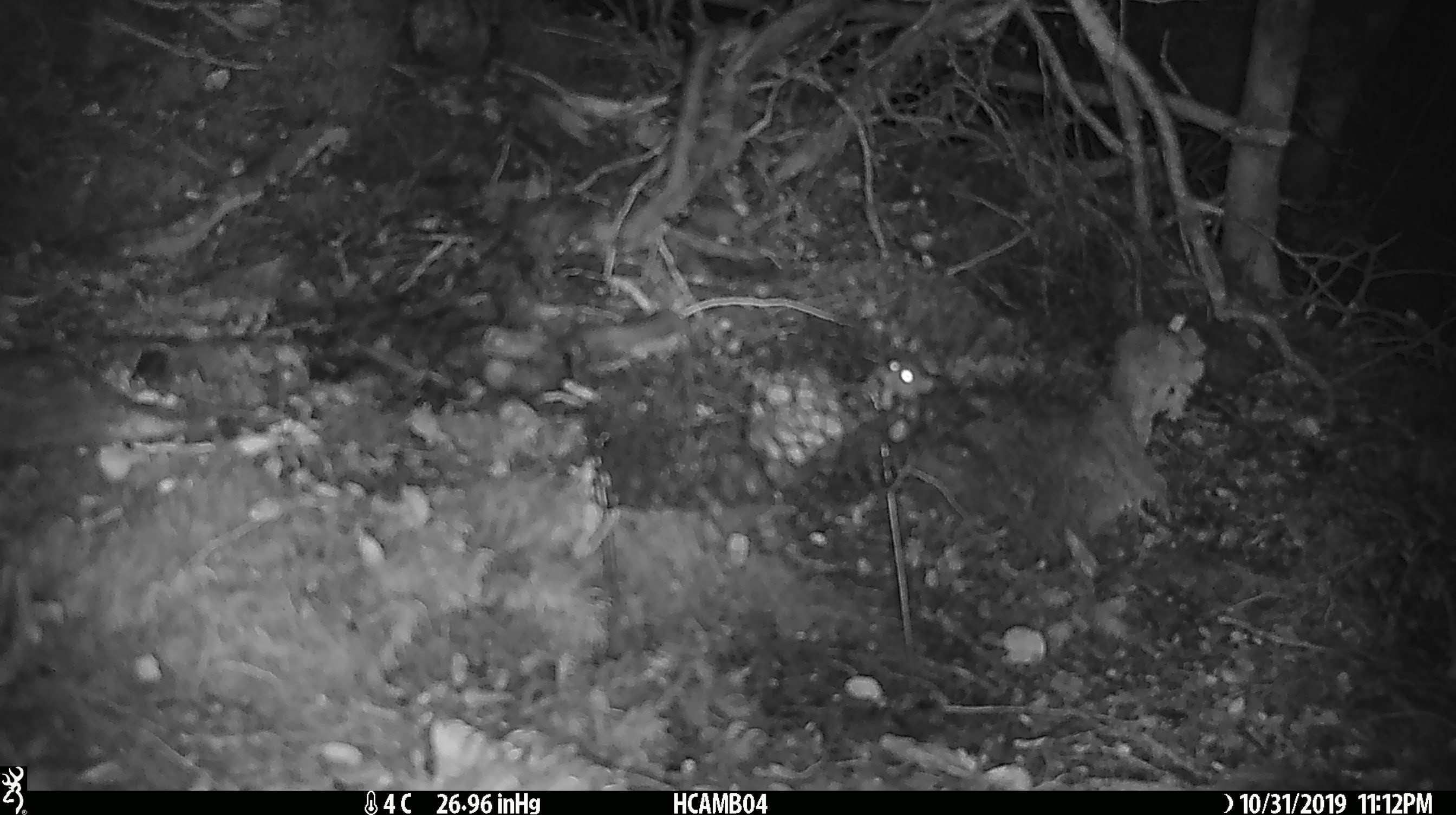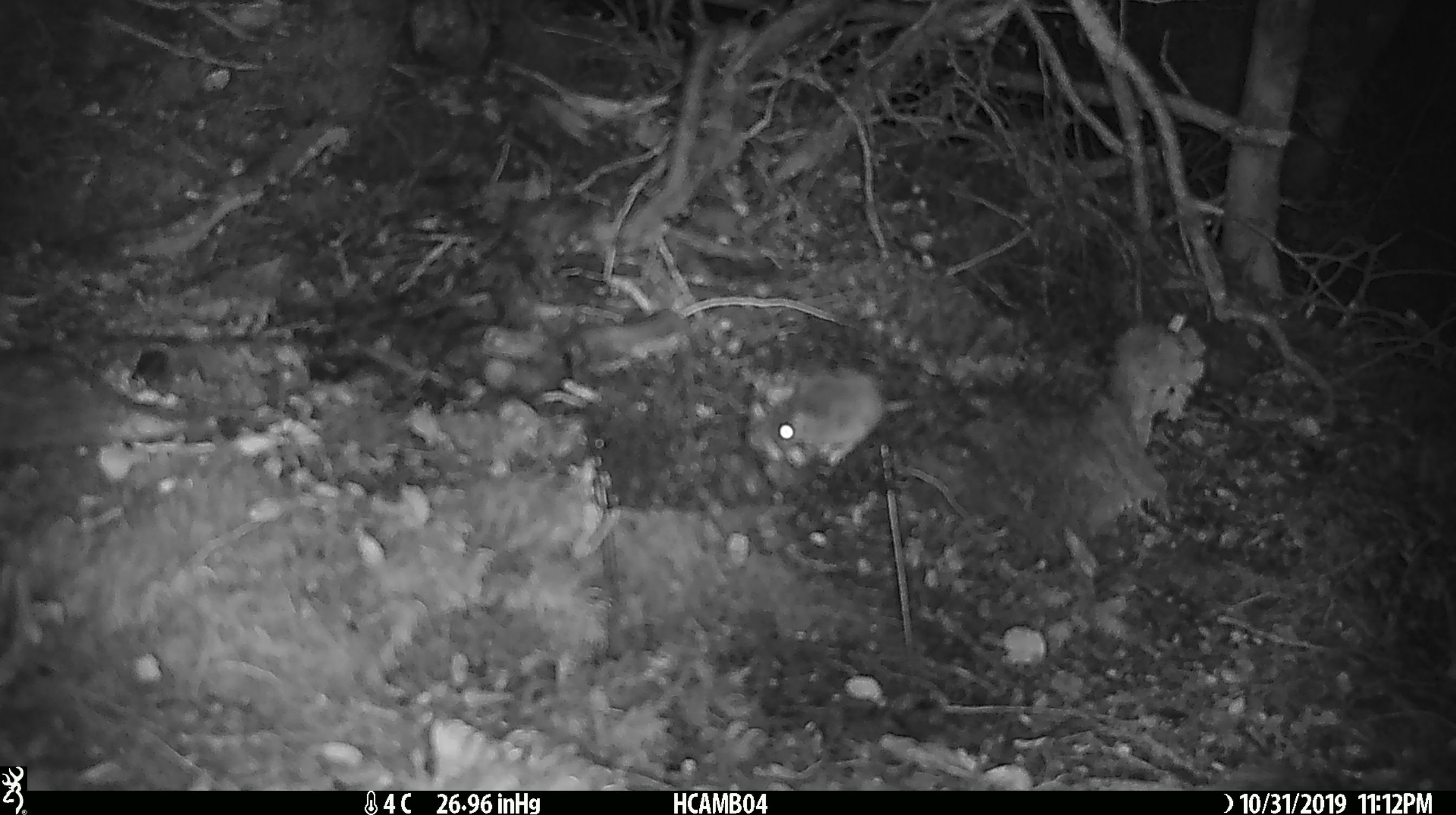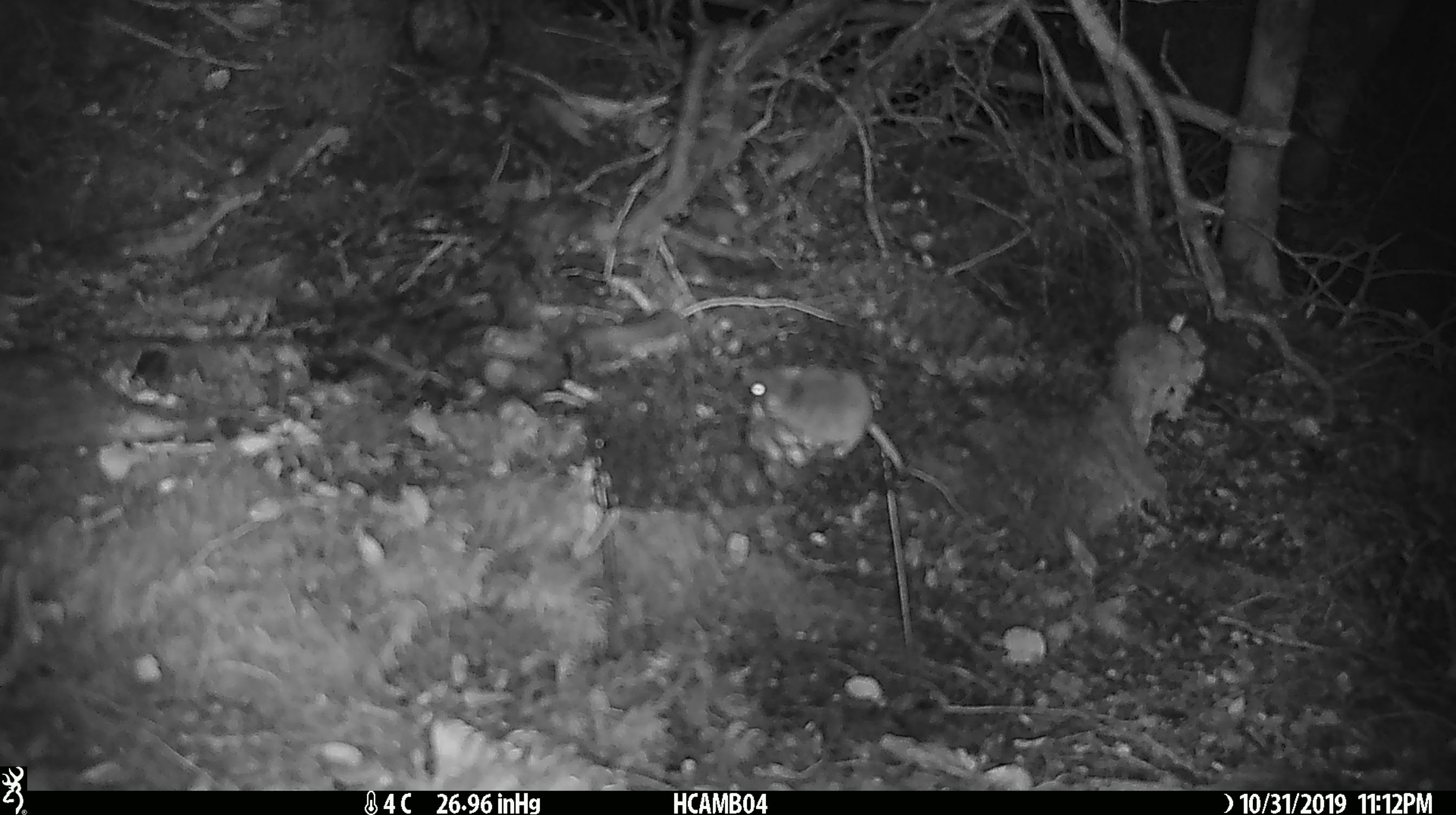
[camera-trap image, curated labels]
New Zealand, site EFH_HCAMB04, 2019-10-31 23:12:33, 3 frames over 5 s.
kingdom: Animalia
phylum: Chordata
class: Mammalia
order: Rodentia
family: Muridae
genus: Mus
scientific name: Mus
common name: mouse